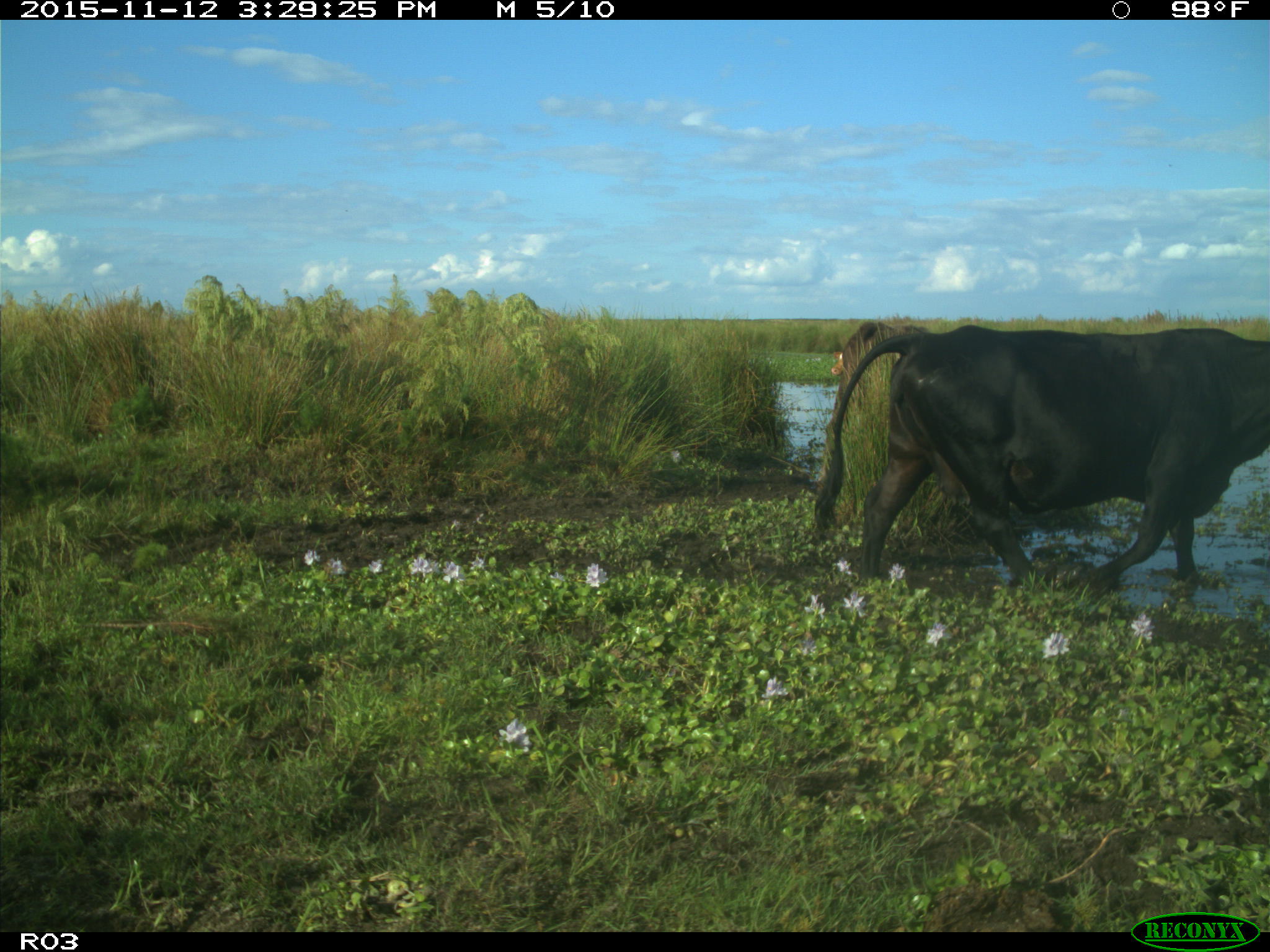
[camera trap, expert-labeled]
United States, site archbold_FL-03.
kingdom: Animalia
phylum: Chordata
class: Mammalia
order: Artiodactyla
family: Bovidae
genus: Bos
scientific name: Bos taurus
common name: domestic cow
Bos taurus (domestic cow).